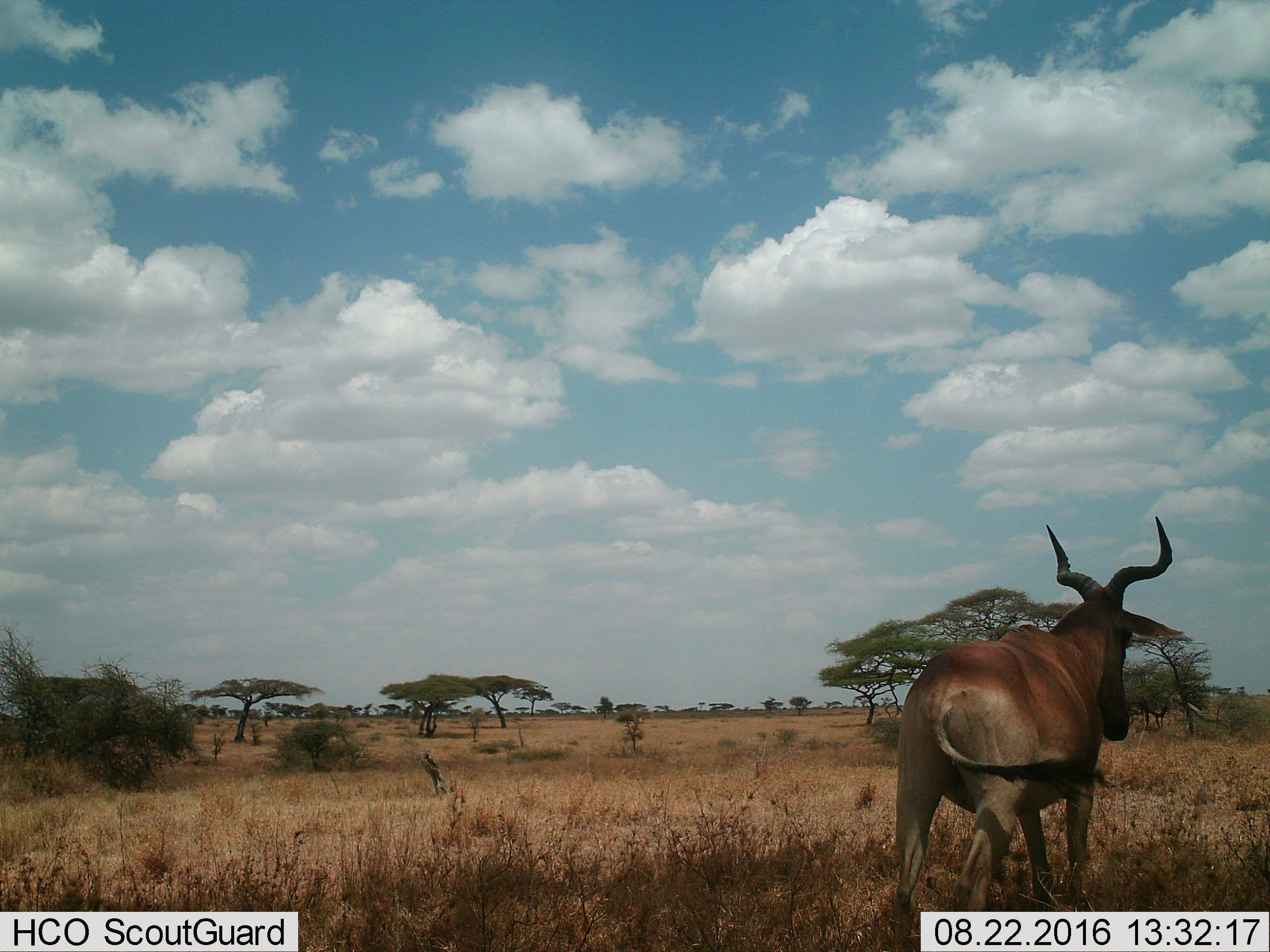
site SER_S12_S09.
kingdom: Animalia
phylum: Chordata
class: Mammalia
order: Artiodactyla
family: Bovidae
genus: Alcelaphus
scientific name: Alcelaphus buselaphus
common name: hartebeest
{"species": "hartebeest (Alcelaphus buselaphus)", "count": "1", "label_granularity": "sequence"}